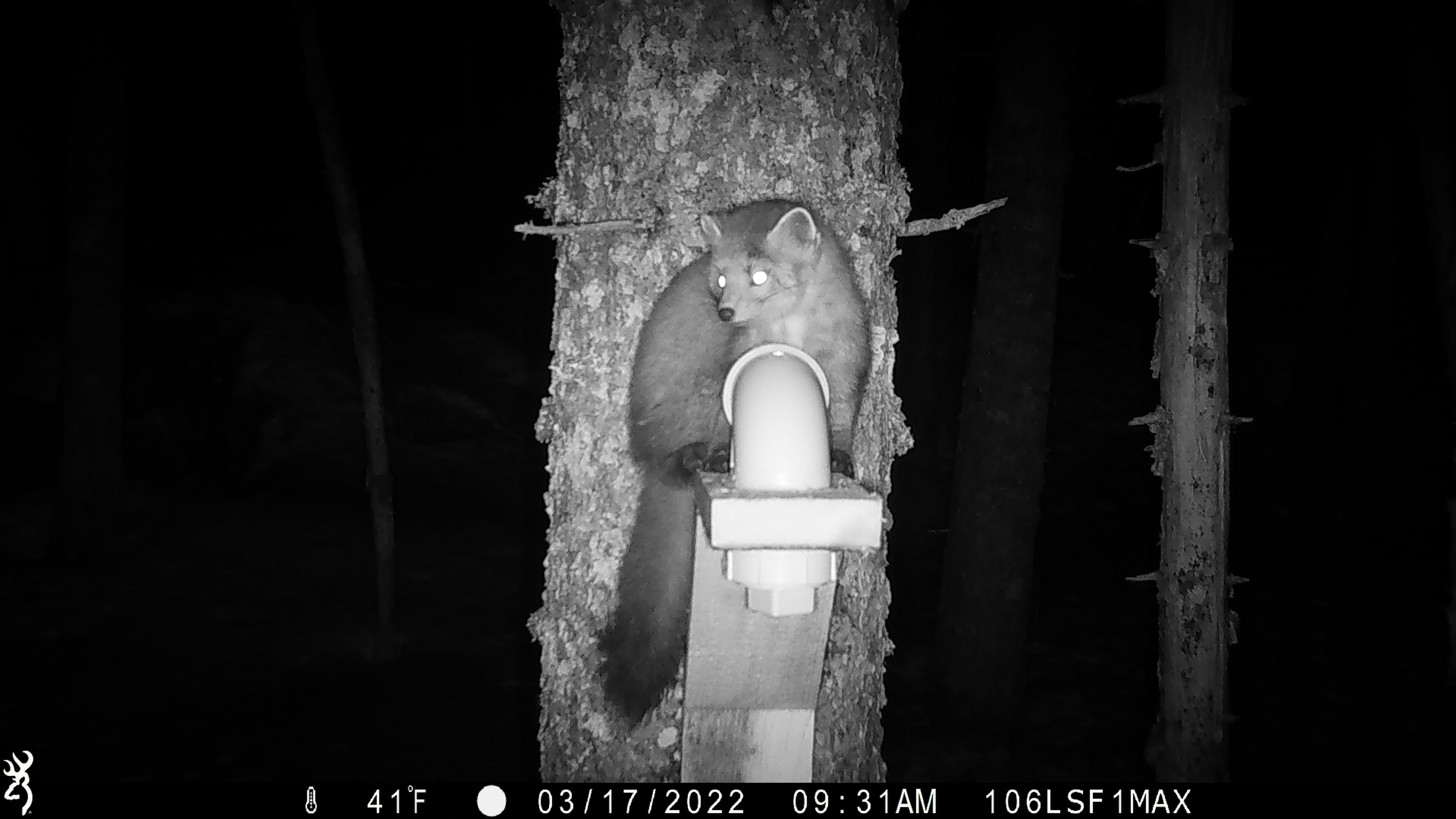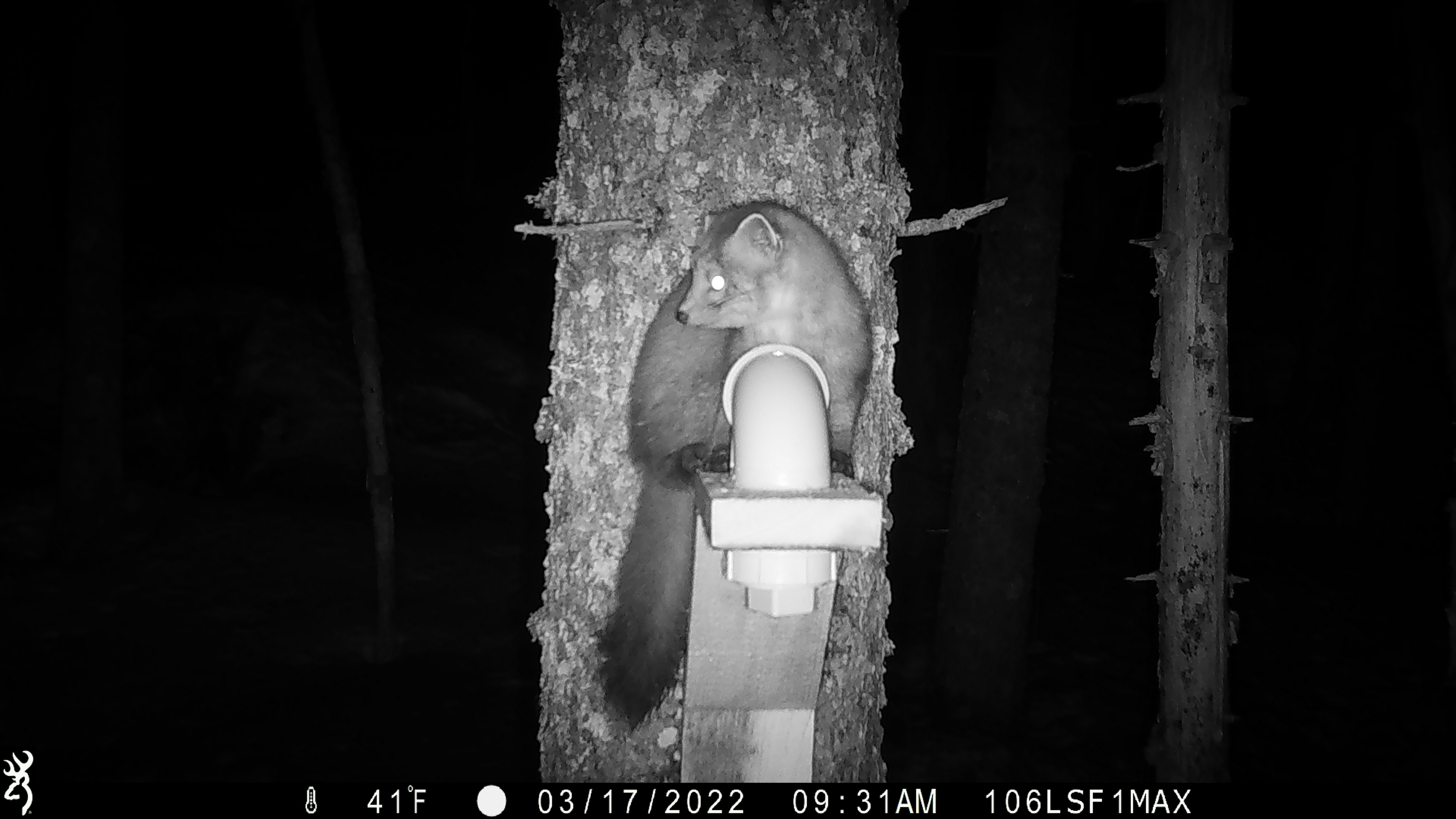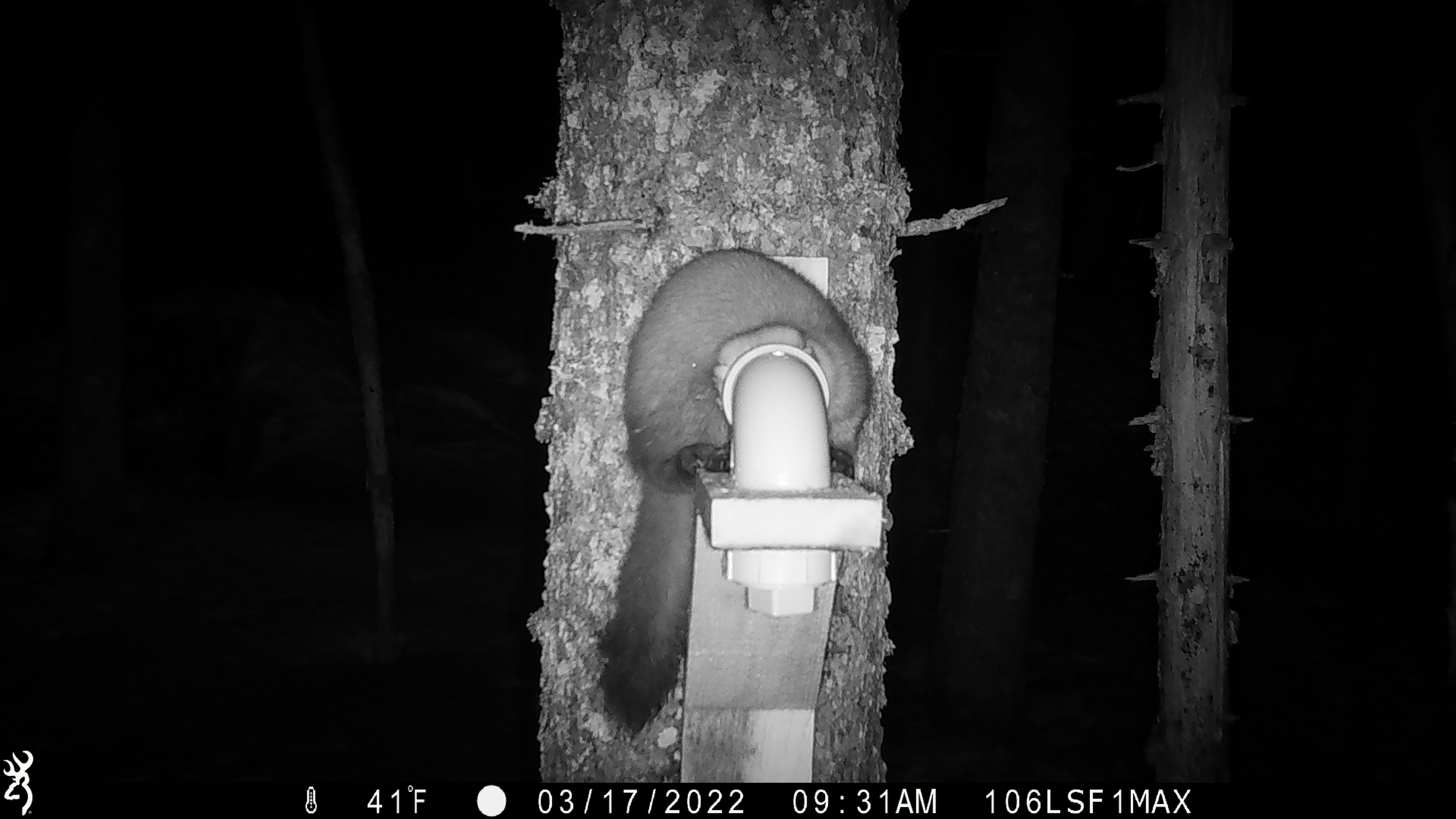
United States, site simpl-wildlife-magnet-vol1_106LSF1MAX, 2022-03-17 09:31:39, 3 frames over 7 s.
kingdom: Animalia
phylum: Chordata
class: Mammalia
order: Carnivora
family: Mustelidae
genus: Martes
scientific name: Martes americana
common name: american marten